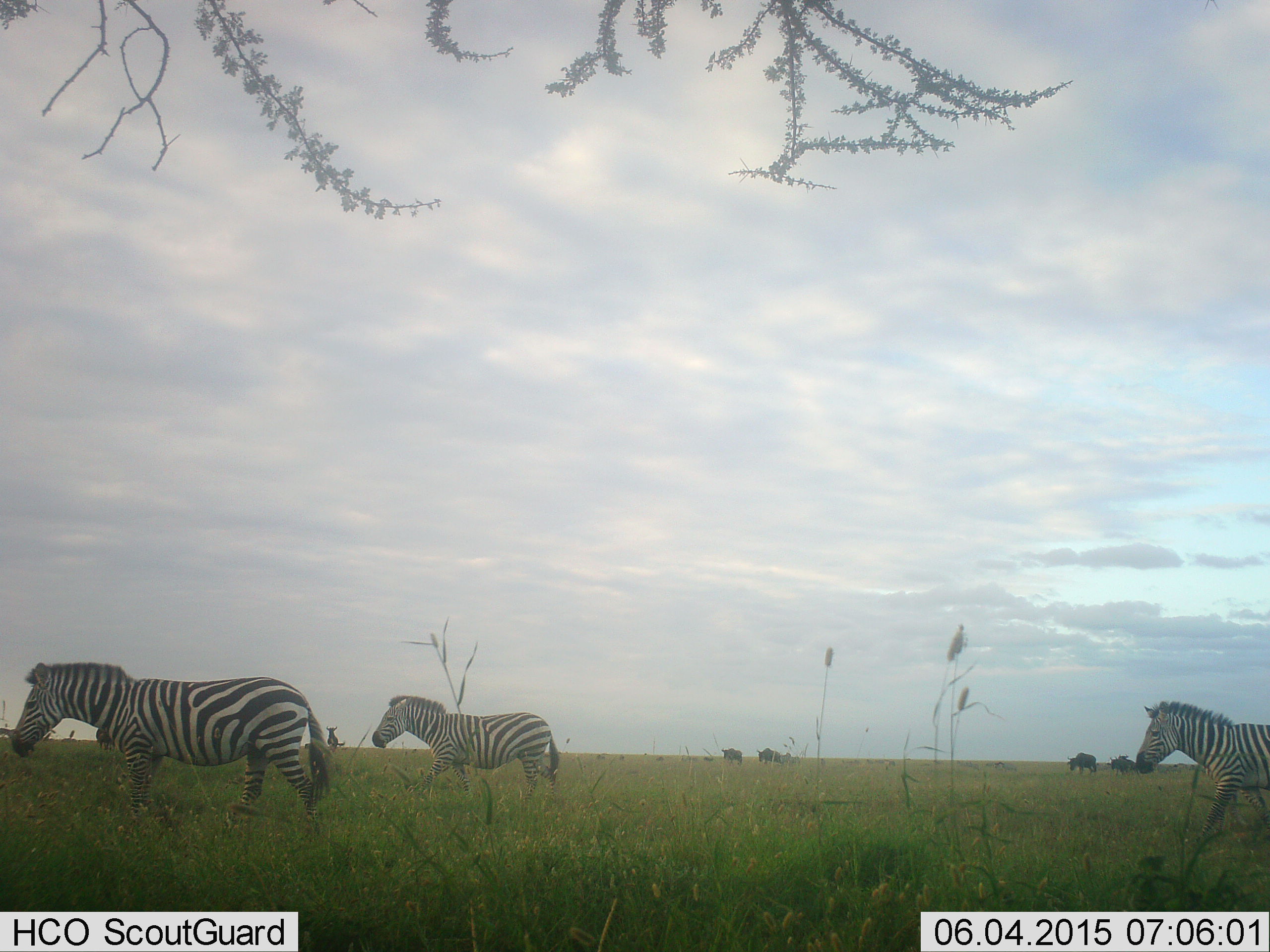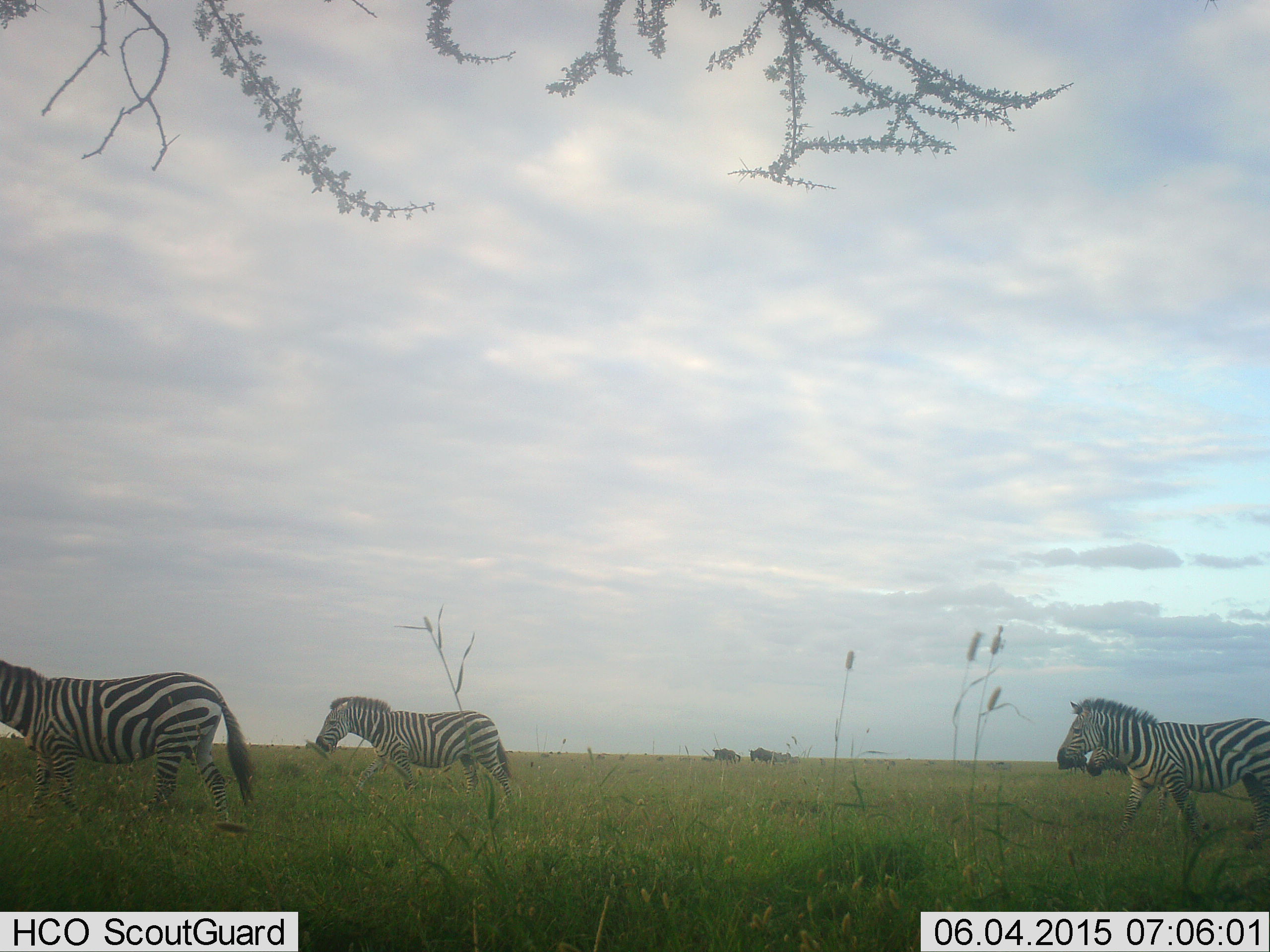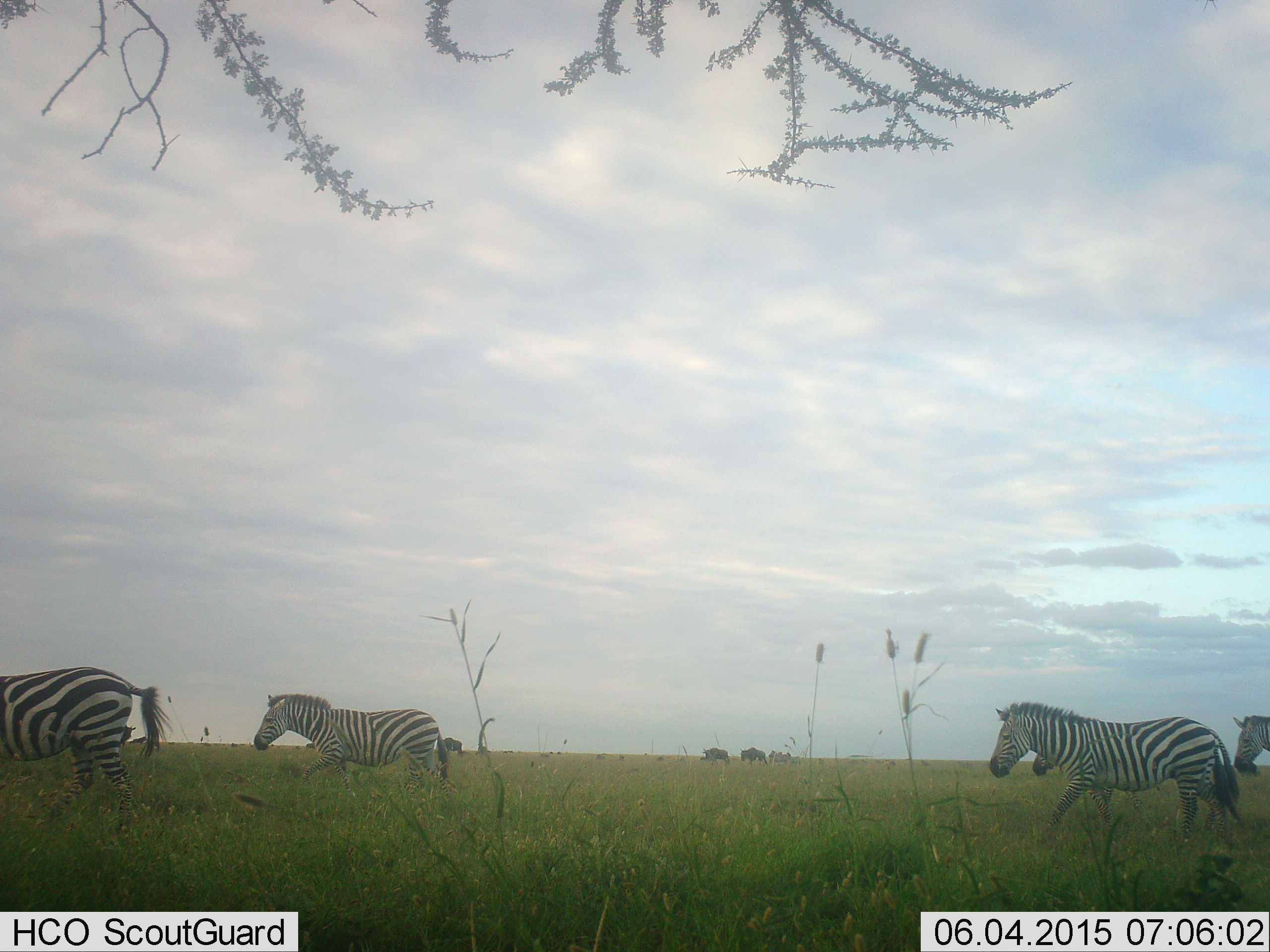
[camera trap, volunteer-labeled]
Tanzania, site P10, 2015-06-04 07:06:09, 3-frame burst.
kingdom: Animalia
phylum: Chordata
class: Mammalia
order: Artiodactyla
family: Bovidae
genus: Connochaetes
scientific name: Connochaetes taurinus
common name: blue wildebeest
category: wildebeest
Wildebeest (blue wildebeest) (Connochaetes taurinus), count 5. Behavior (volunteer vote fractions): standing 30%, resting 10%, moving 60%, interacting 0%. Young present (vote fraction): 0%. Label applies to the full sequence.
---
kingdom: Animalia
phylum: Chordata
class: Mammalia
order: Perissodactyla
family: Equidae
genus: Equus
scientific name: Equus quagga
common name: plains zebra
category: zebra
Zebra (plains zebra) (Equus quagga), count 4. Behavior (volunteer vote fractions): standing 6%, resting 6%, moving 100%, interacting 0%. Young present (vote fraction): 0%. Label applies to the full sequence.